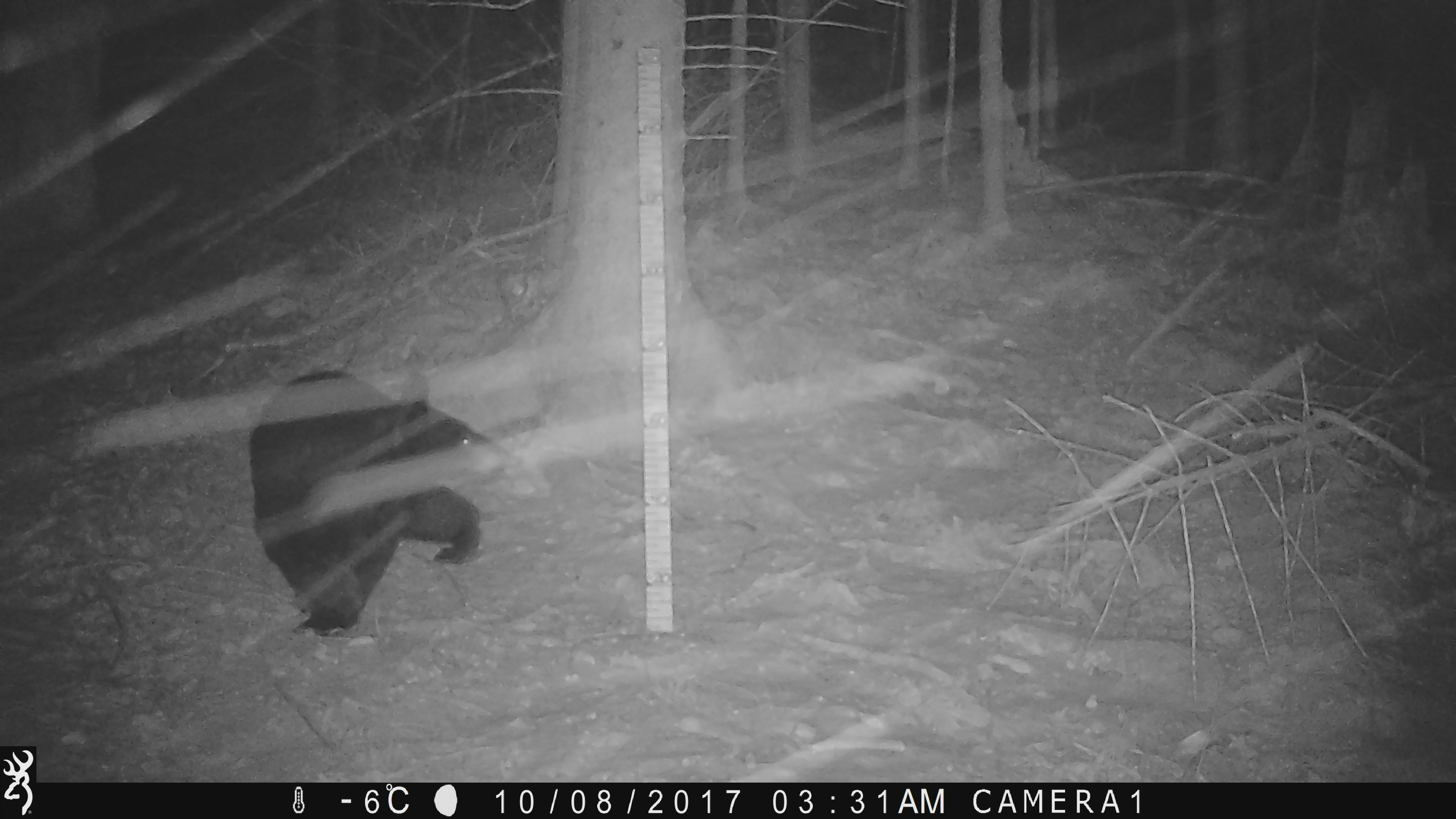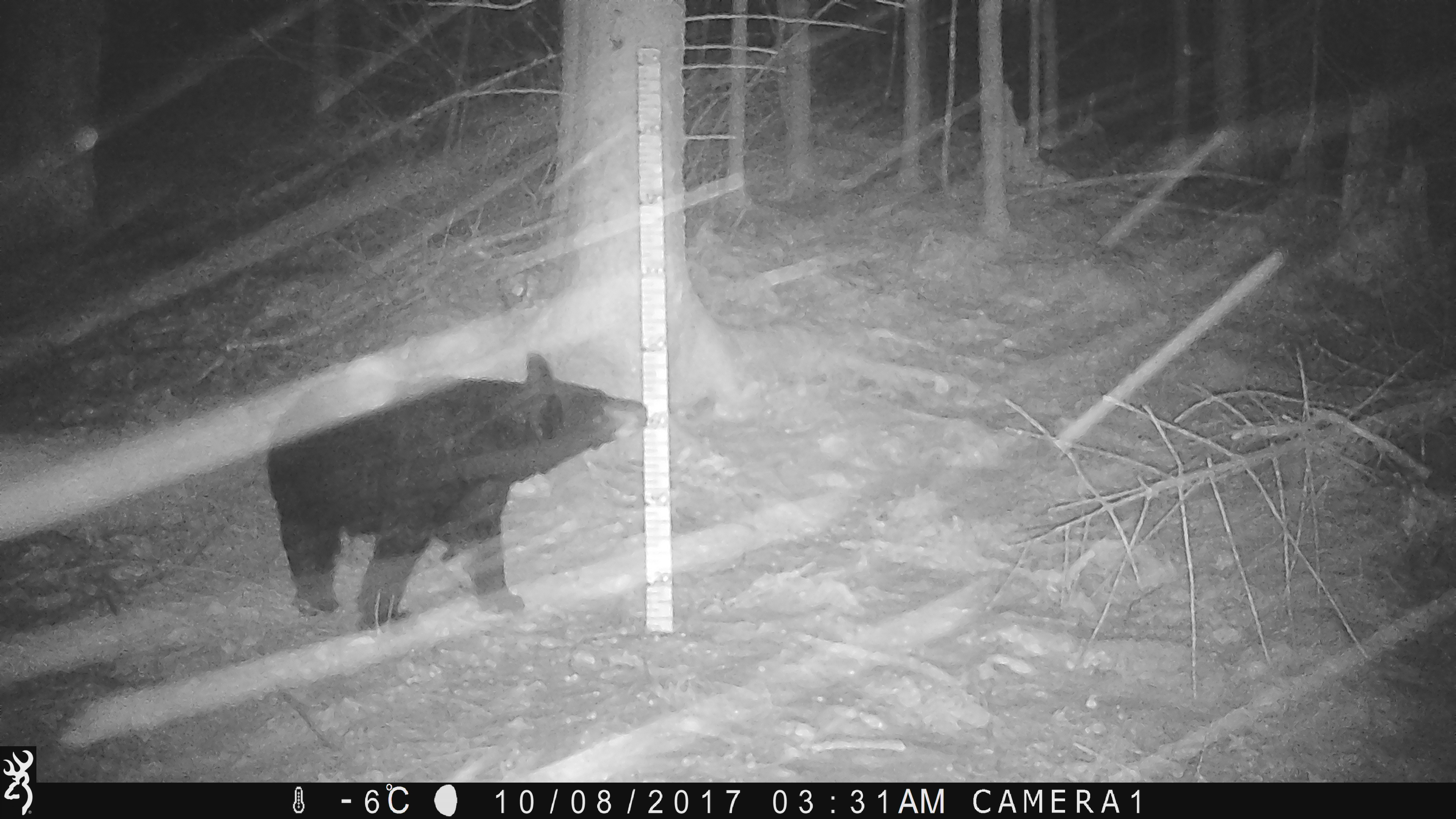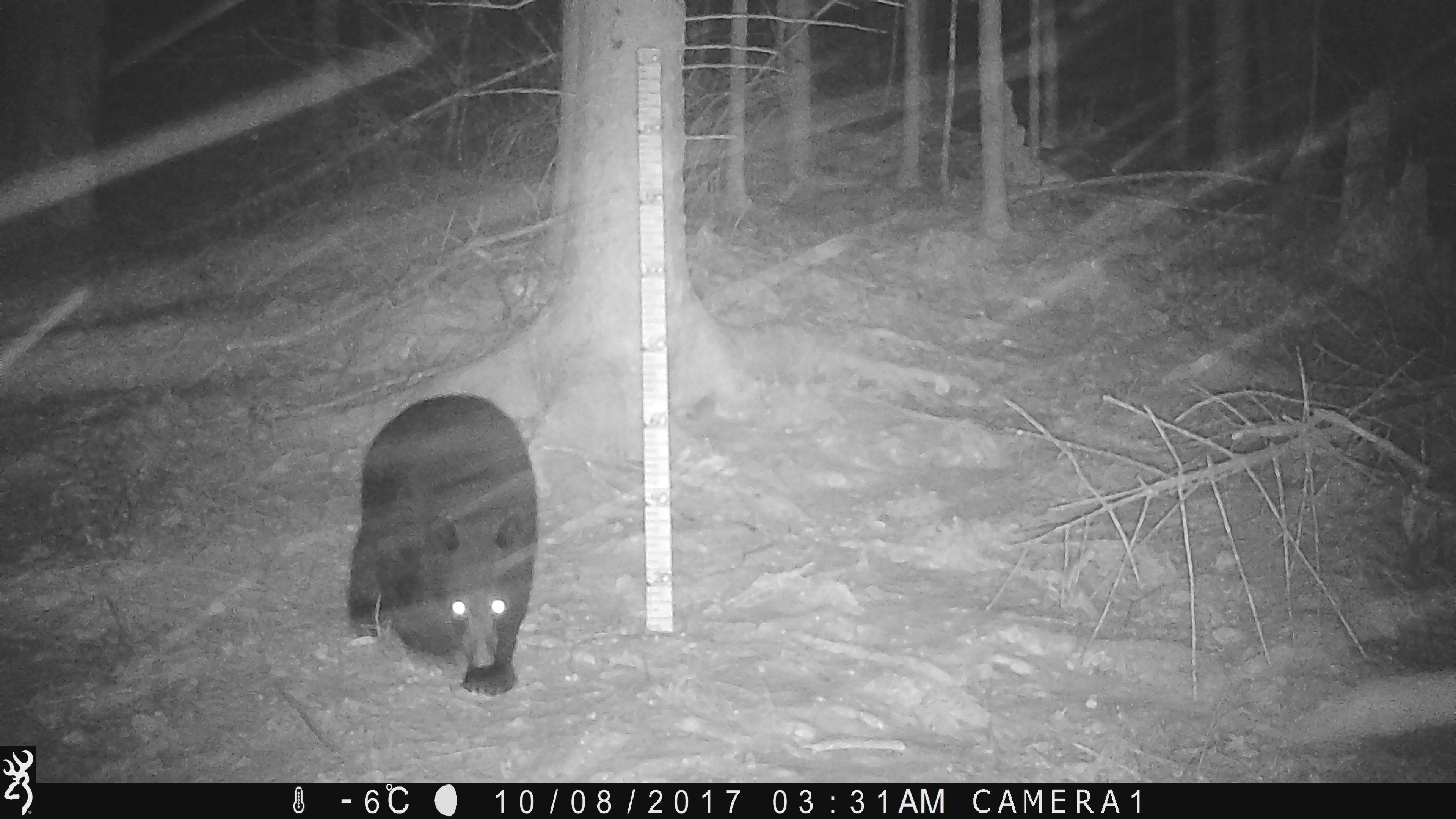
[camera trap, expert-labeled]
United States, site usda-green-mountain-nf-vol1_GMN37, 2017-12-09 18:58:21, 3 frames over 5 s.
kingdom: Animalia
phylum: Chordata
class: Mammalia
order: Carnivora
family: Ursidae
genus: Ursus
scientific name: Ursus americanus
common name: black bear